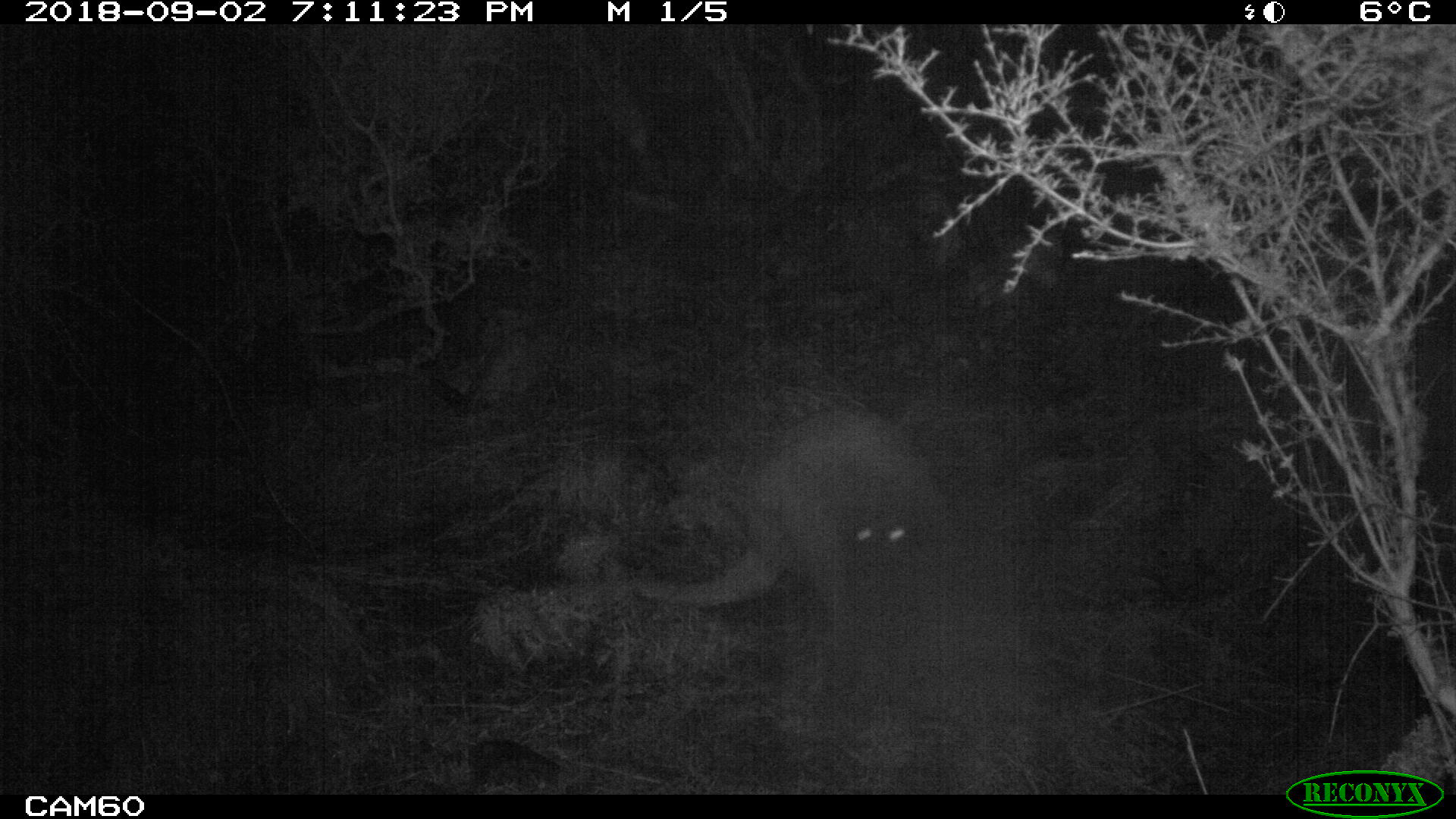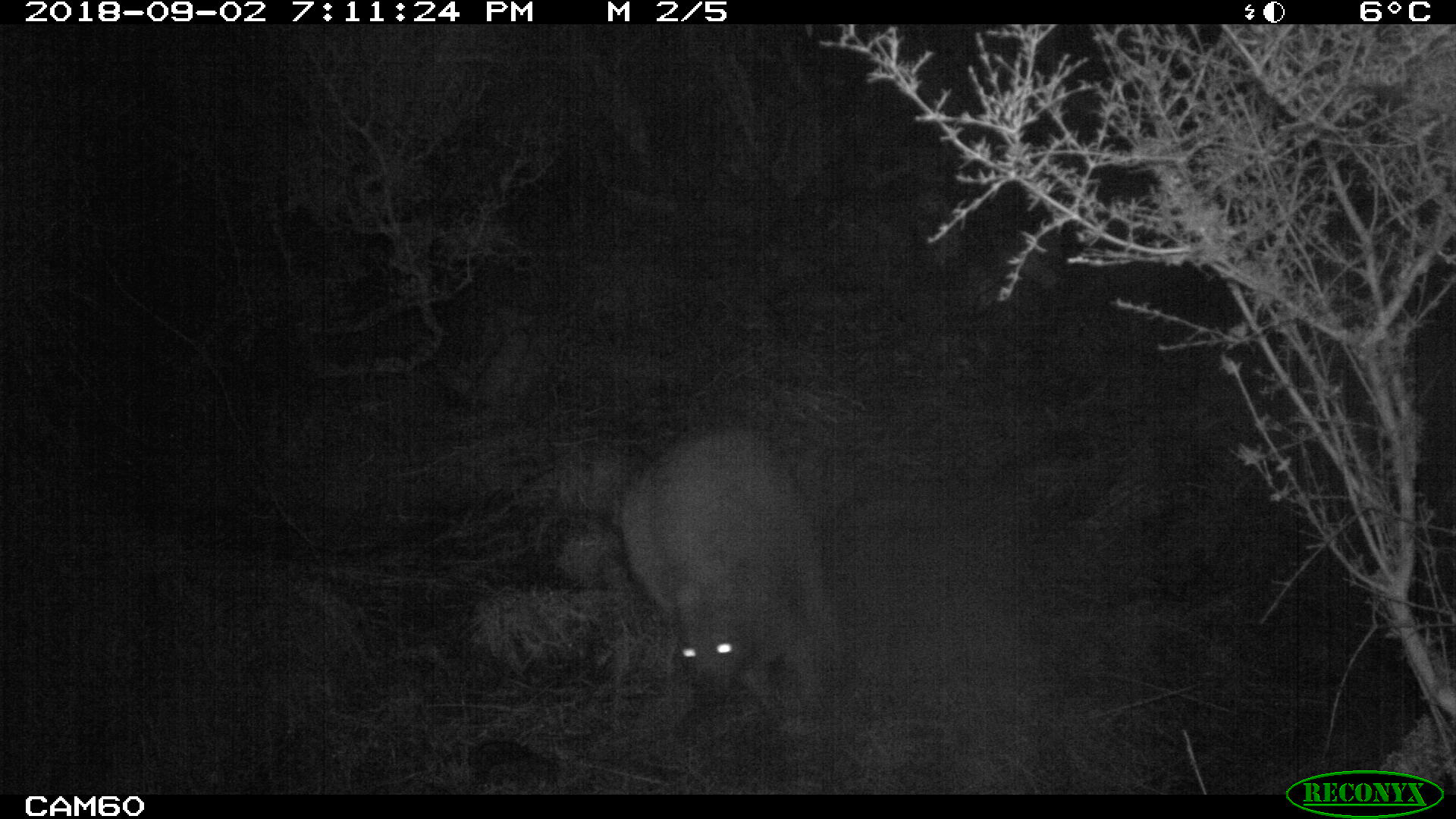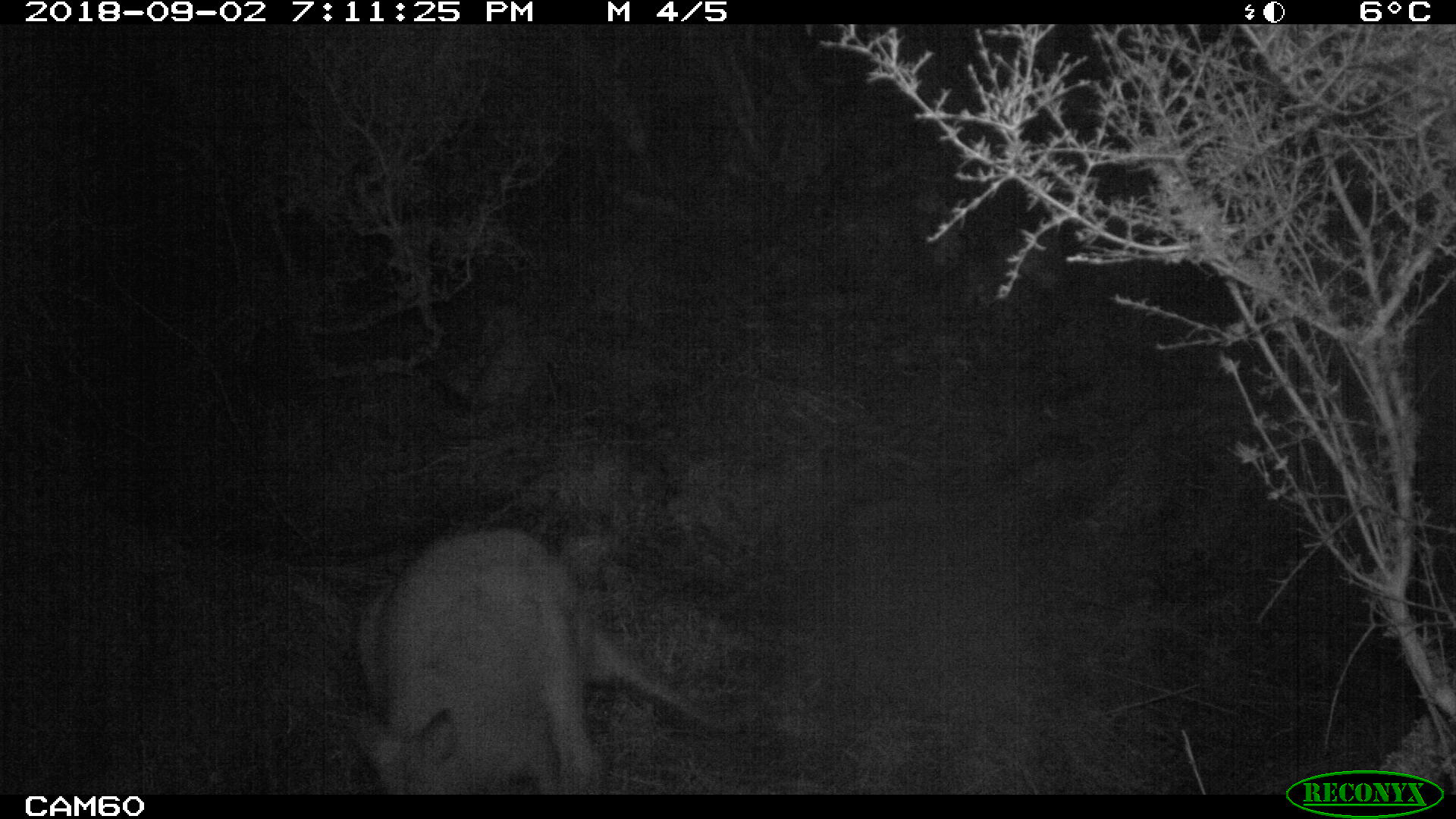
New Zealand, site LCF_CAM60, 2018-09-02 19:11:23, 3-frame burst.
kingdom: Animalia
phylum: Chordata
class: Mammalia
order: Diprotodontia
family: Macropodidae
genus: Notamacropus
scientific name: Notamacropus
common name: wallaby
Wallaby (Notamacropus).